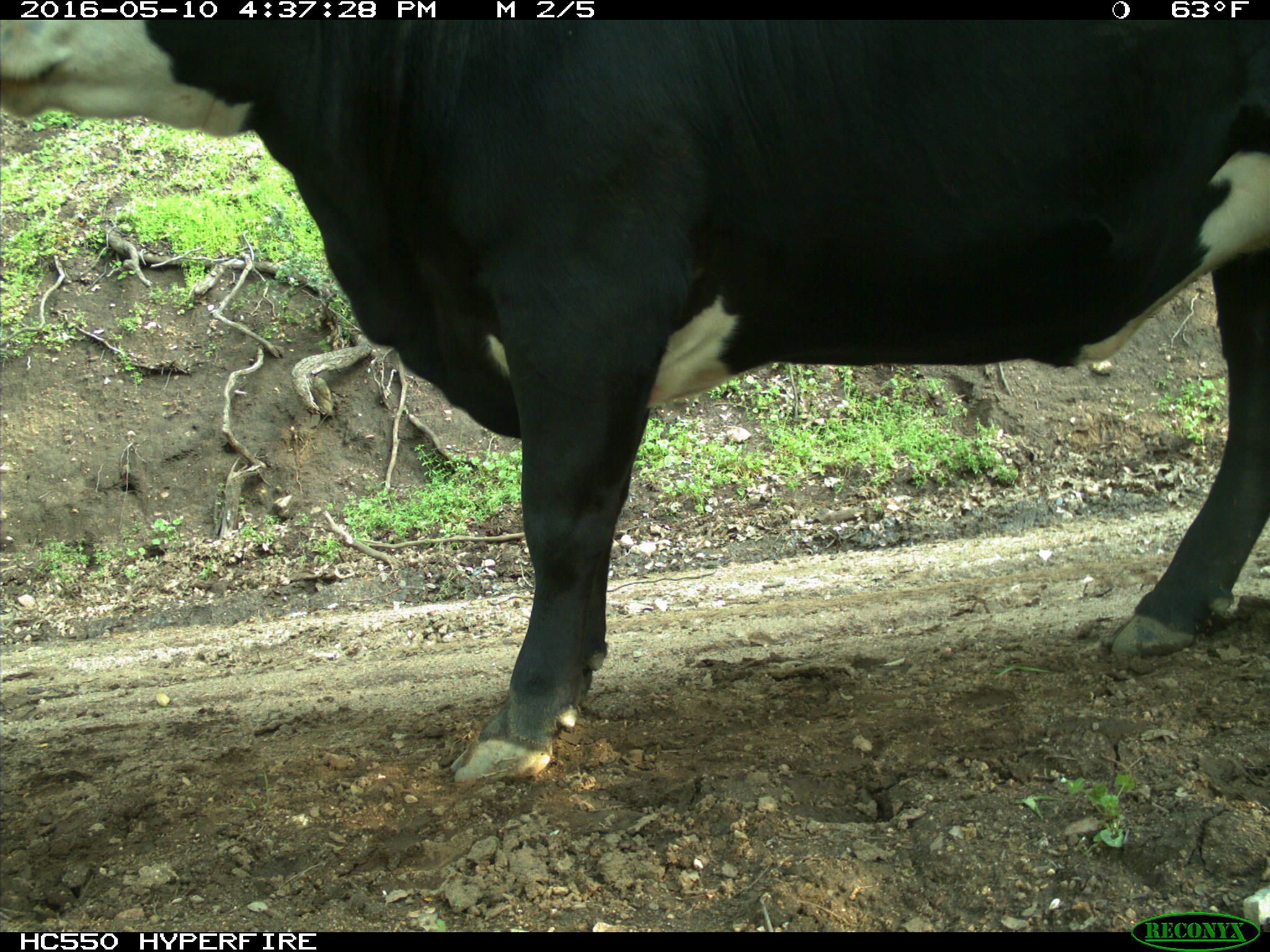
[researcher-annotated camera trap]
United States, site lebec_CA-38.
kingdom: Animalia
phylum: Chordata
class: Mammalia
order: Artiodactyla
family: Bovidae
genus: Bos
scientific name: Bos taurus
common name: domestic cow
Bos taurus (domestic cow).